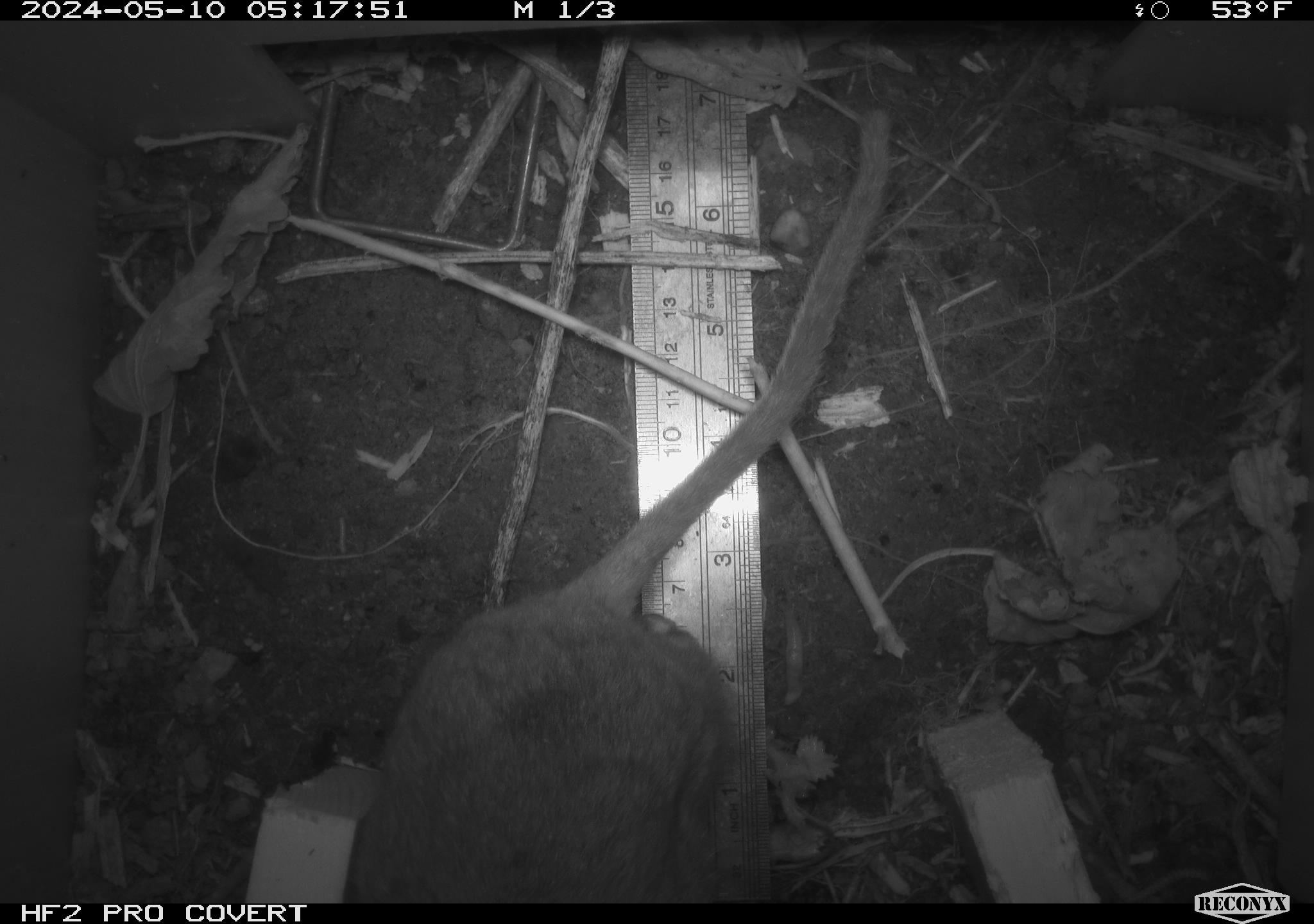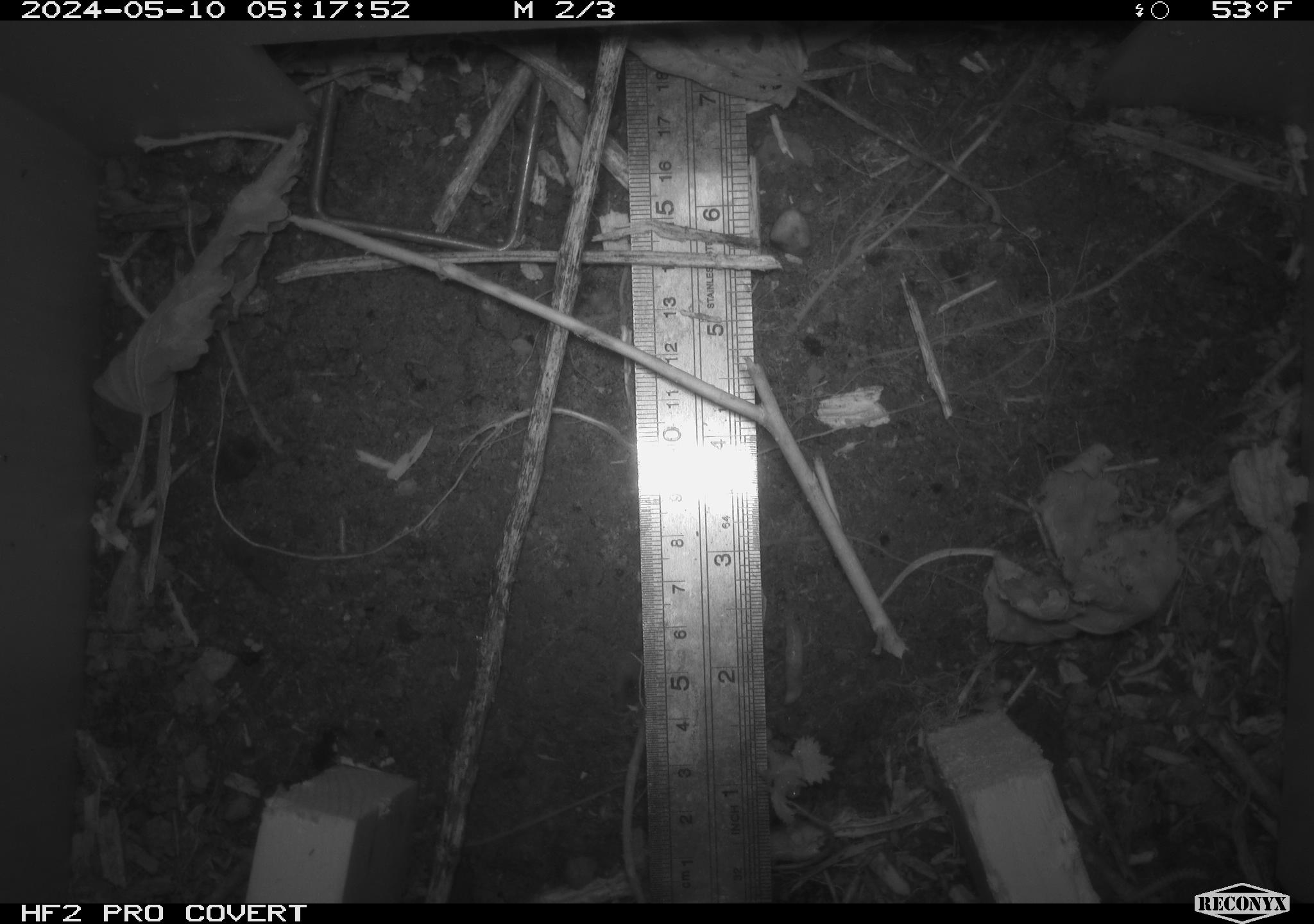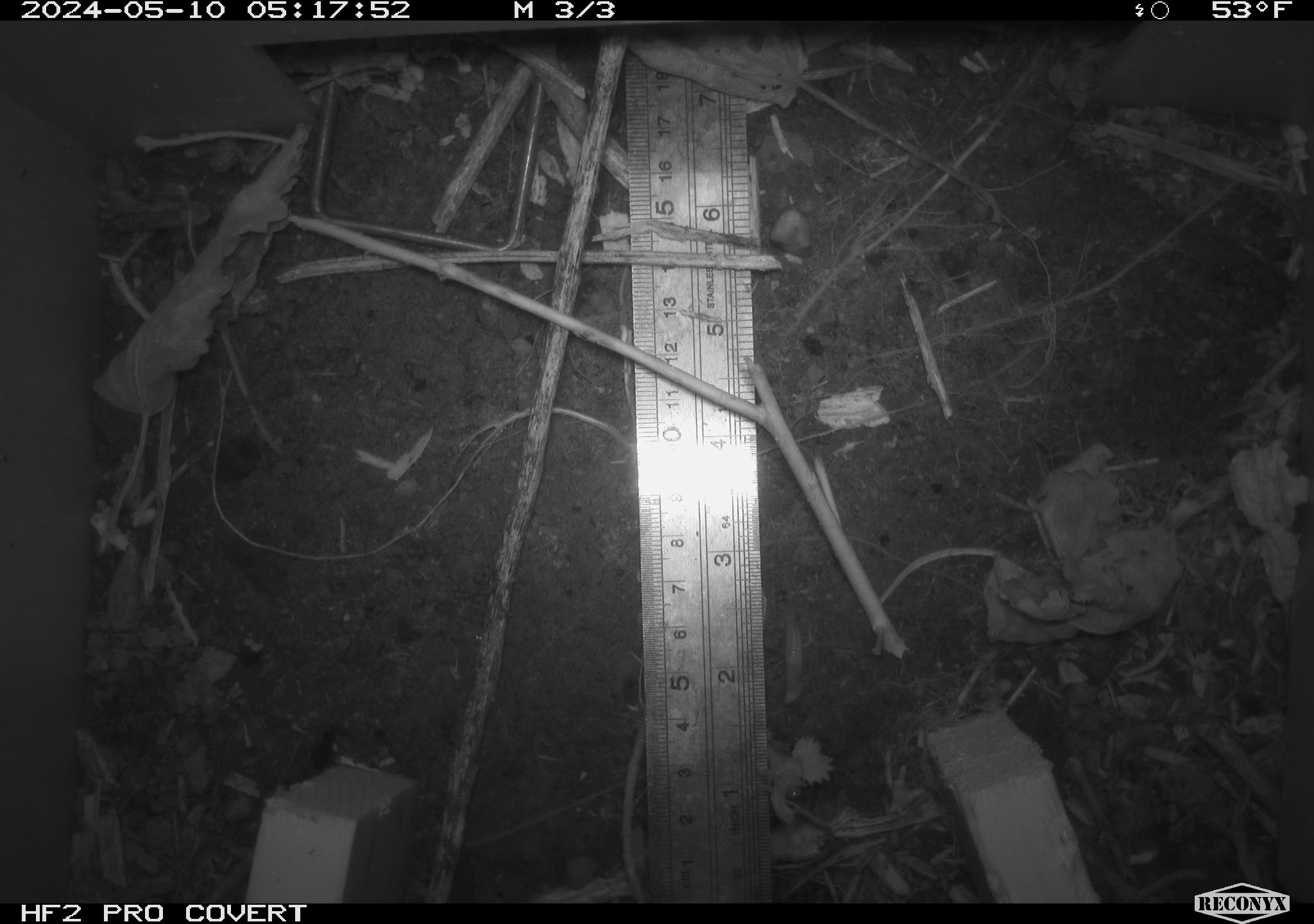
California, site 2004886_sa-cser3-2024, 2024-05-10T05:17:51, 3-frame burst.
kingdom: Animalia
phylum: Chordata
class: Mammalia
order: Rodentia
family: Muridae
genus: Rattus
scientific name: Rattus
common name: rat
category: rattus species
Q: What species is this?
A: Rattus species (rat) (Rattus).